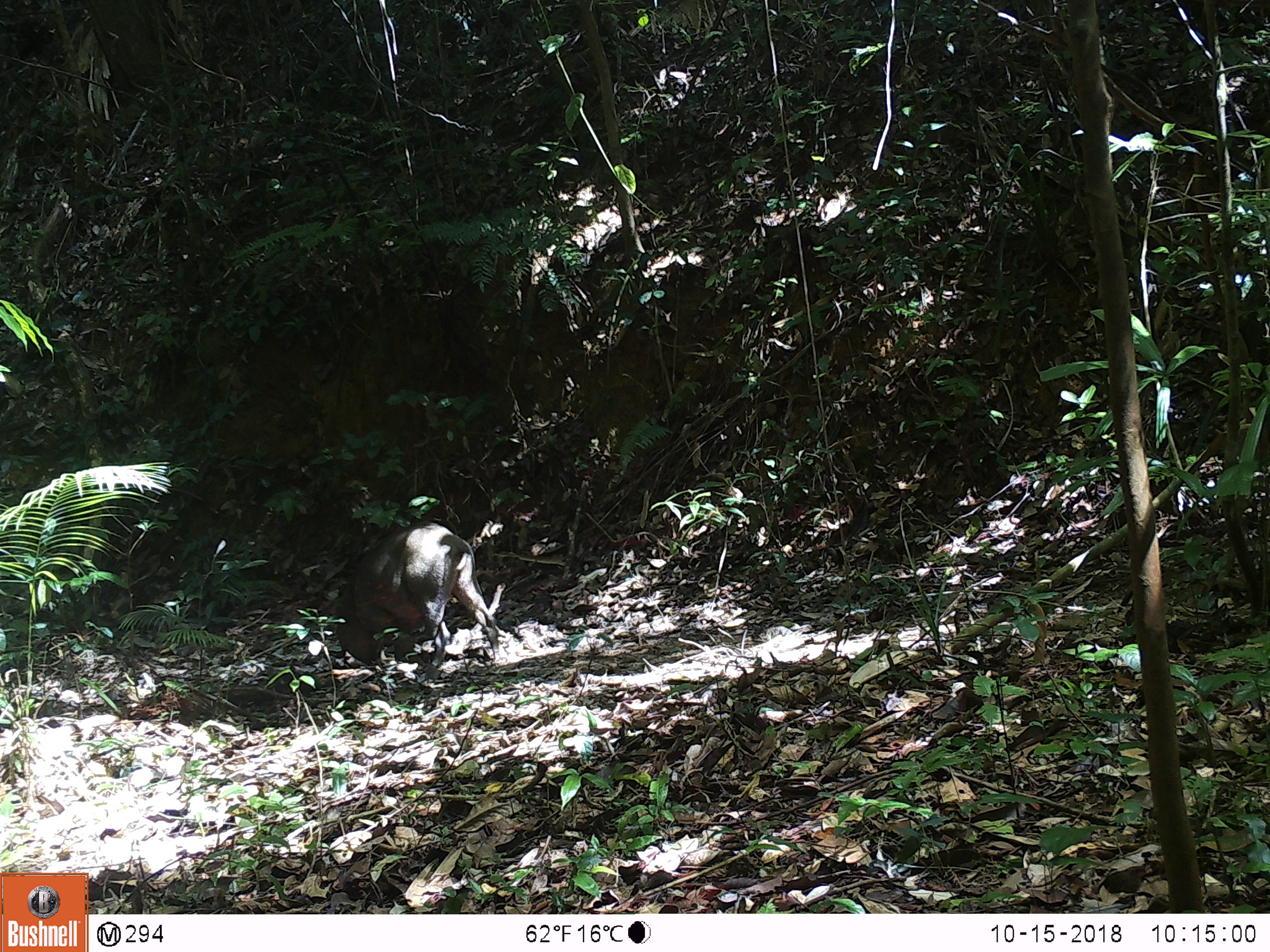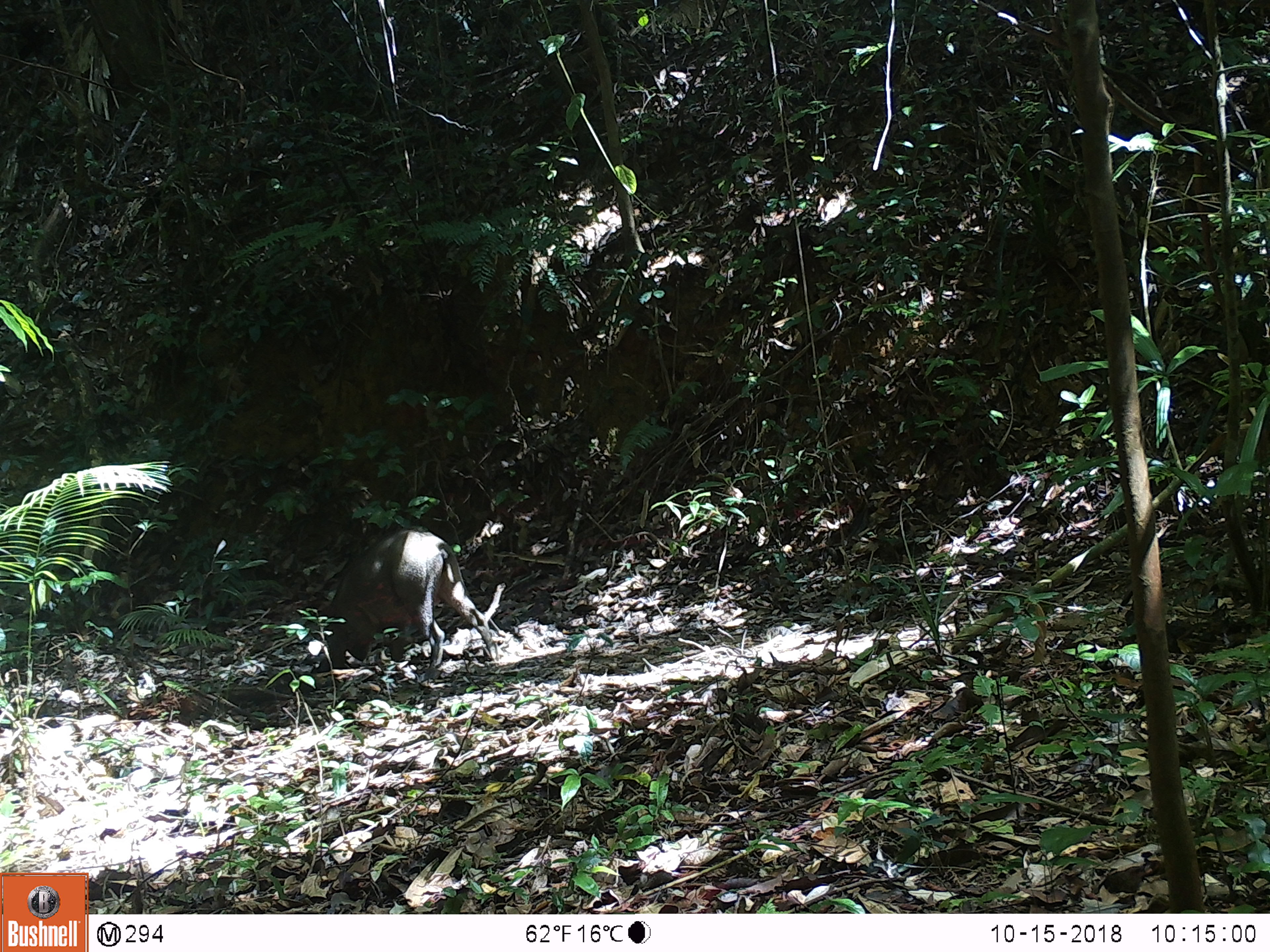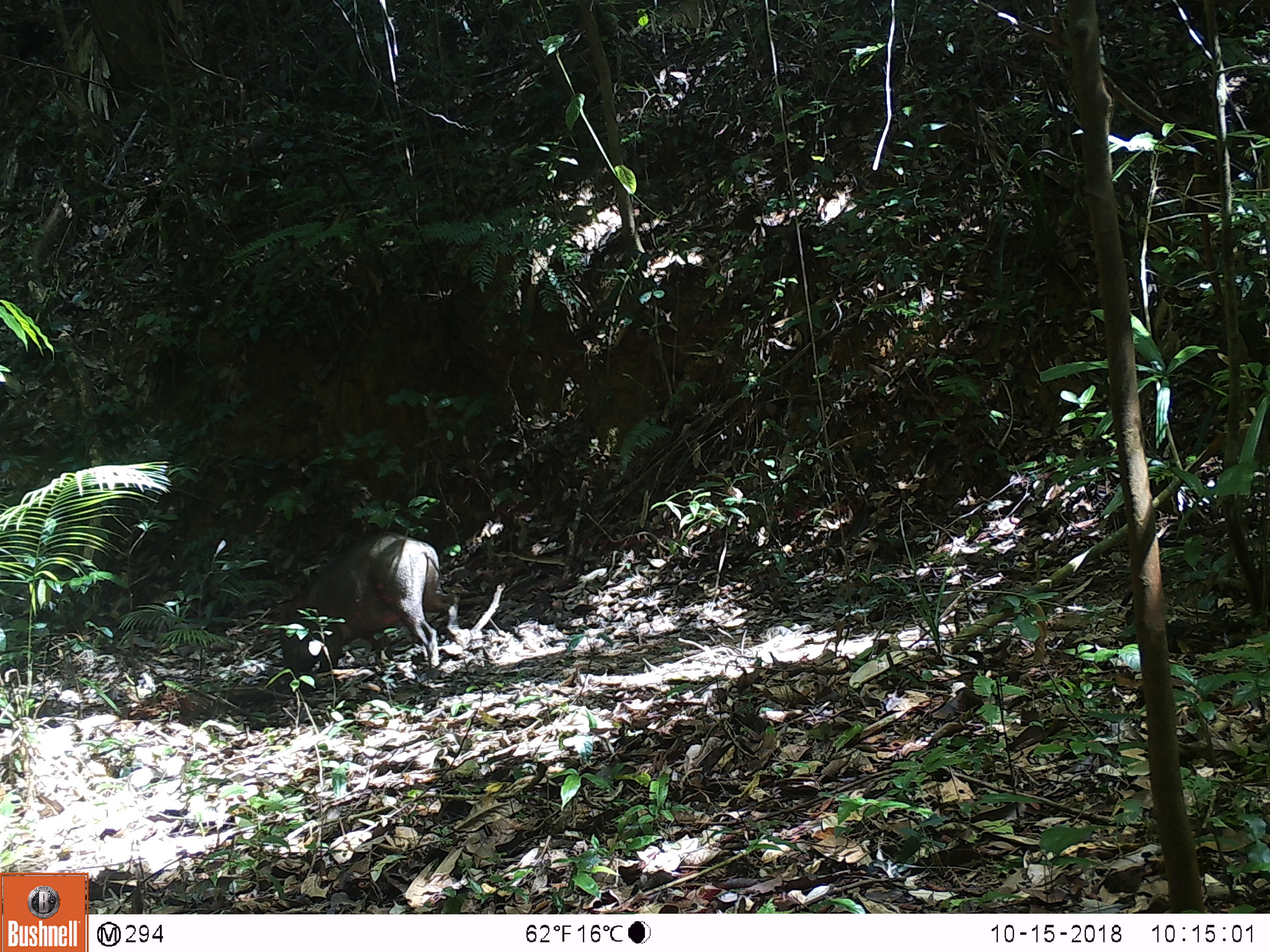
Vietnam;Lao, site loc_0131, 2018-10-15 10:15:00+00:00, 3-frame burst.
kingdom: Animalia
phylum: Chordata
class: Mammalia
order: Artiodactyla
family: Suidae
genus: Sus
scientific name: Sus scrofa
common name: eurasian wild pig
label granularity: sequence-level